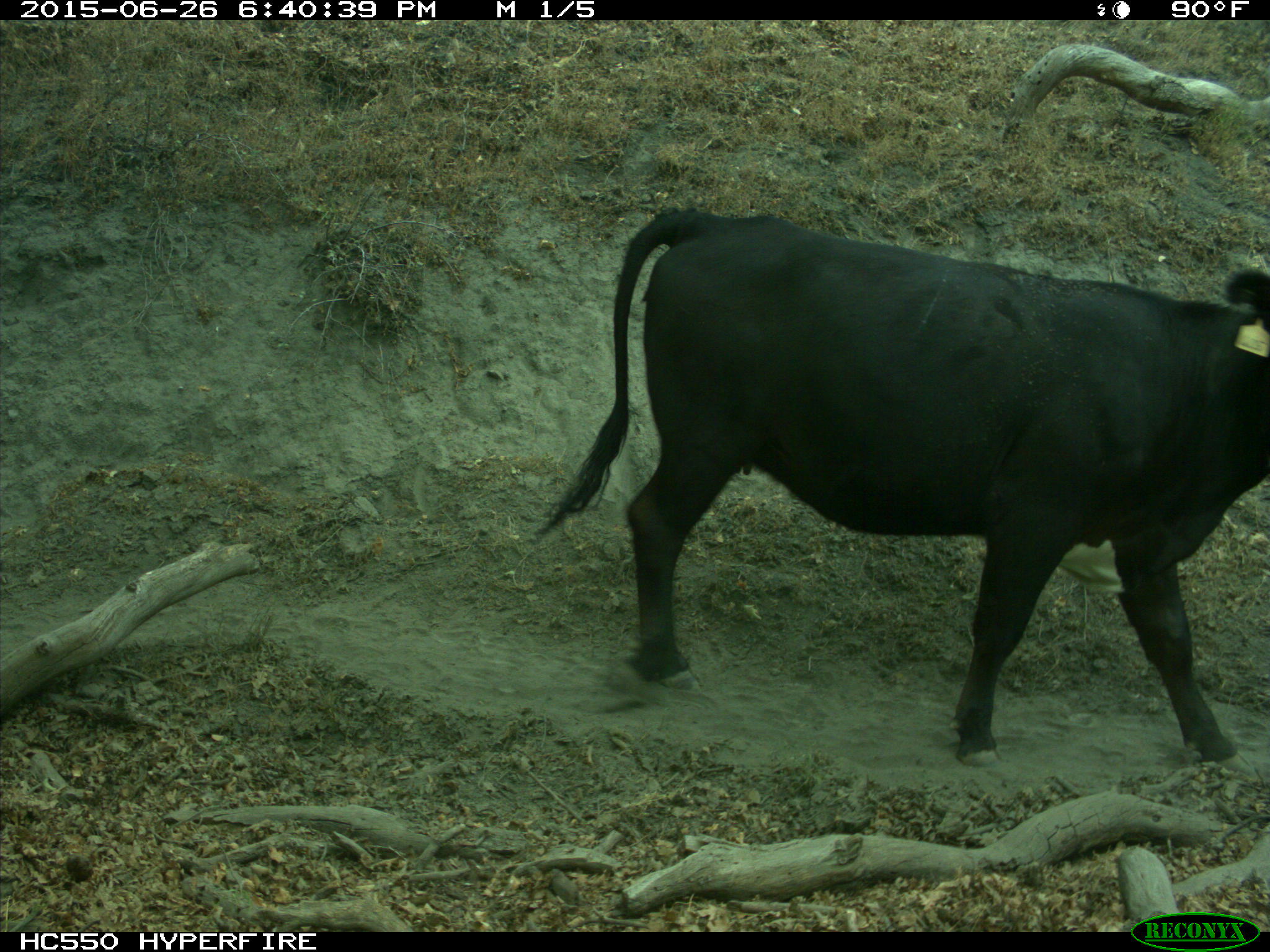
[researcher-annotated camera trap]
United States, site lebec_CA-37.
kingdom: Animalia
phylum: Chordata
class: Mammalia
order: Artiodactyla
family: Bovidae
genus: Bos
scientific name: Bos taurus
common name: domestic cow